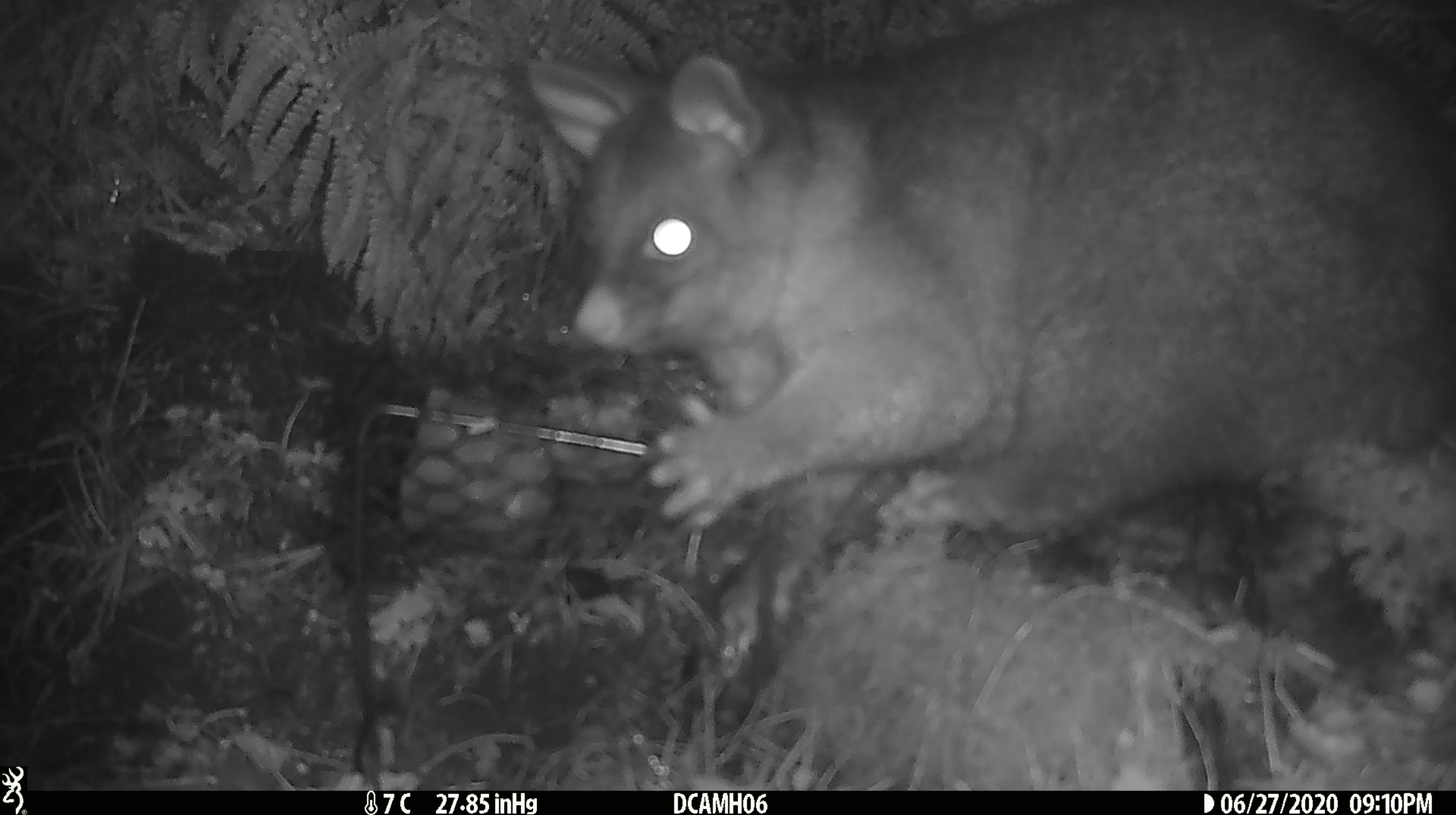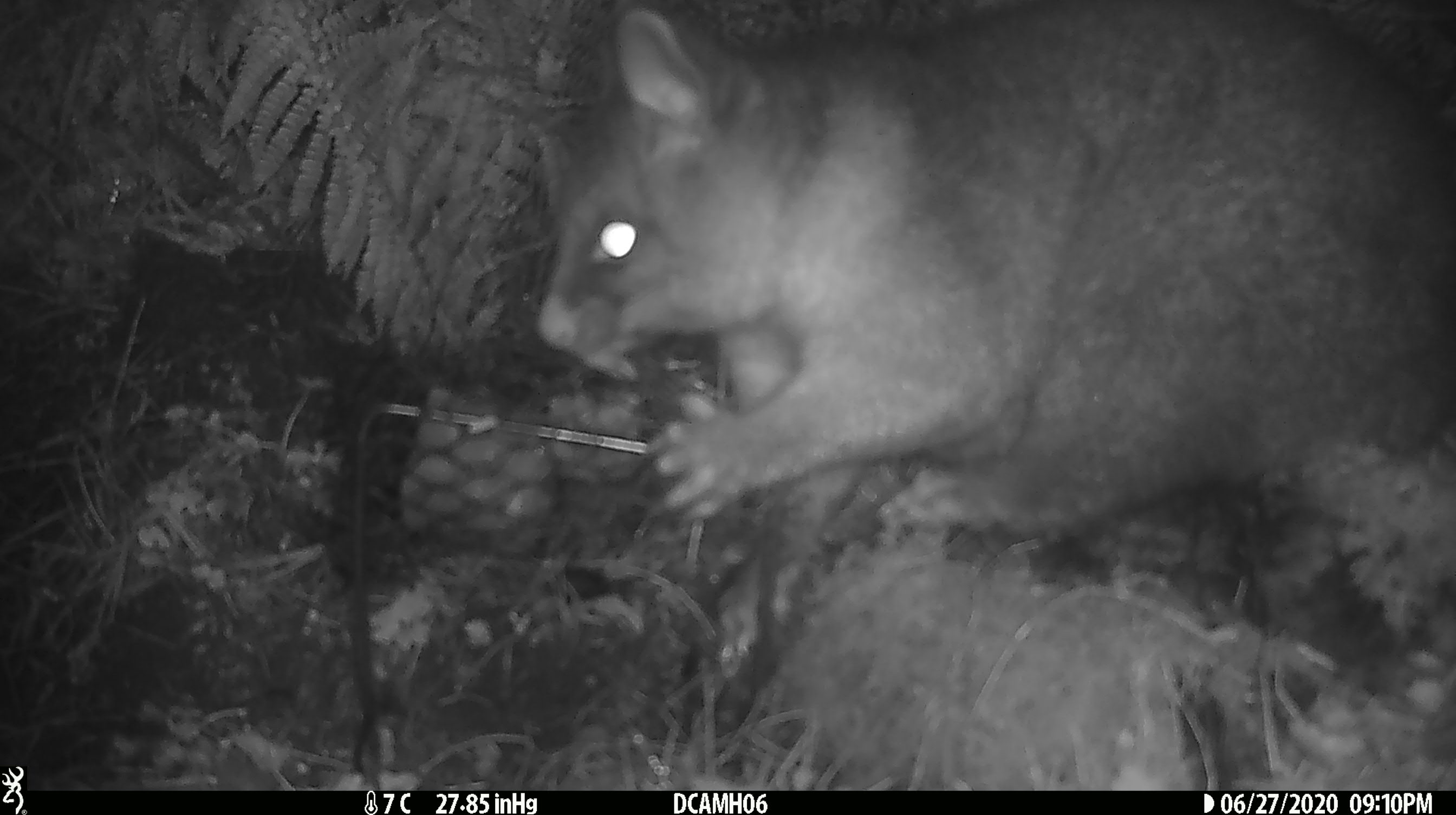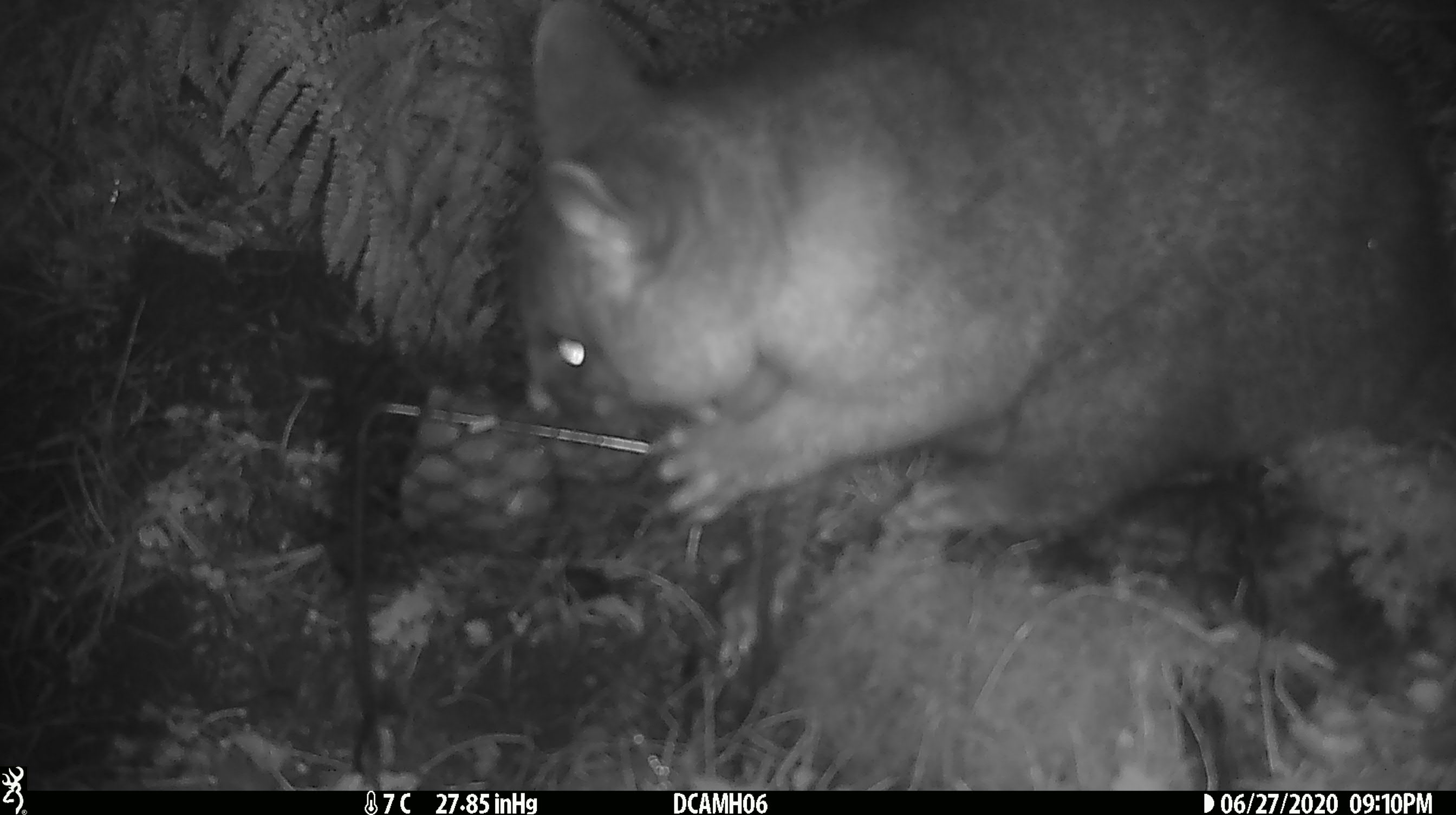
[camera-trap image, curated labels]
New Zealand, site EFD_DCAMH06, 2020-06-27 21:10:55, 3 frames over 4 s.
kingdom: Animalia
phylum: Chordata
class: Mammalia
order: Diprotodontia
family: Phalangeridae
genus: Trichosurus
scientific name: Trichosurus vulpecula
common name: common brushtail possum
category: possum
Possum (common brushtail possum) (Trichosurus vulpecula).